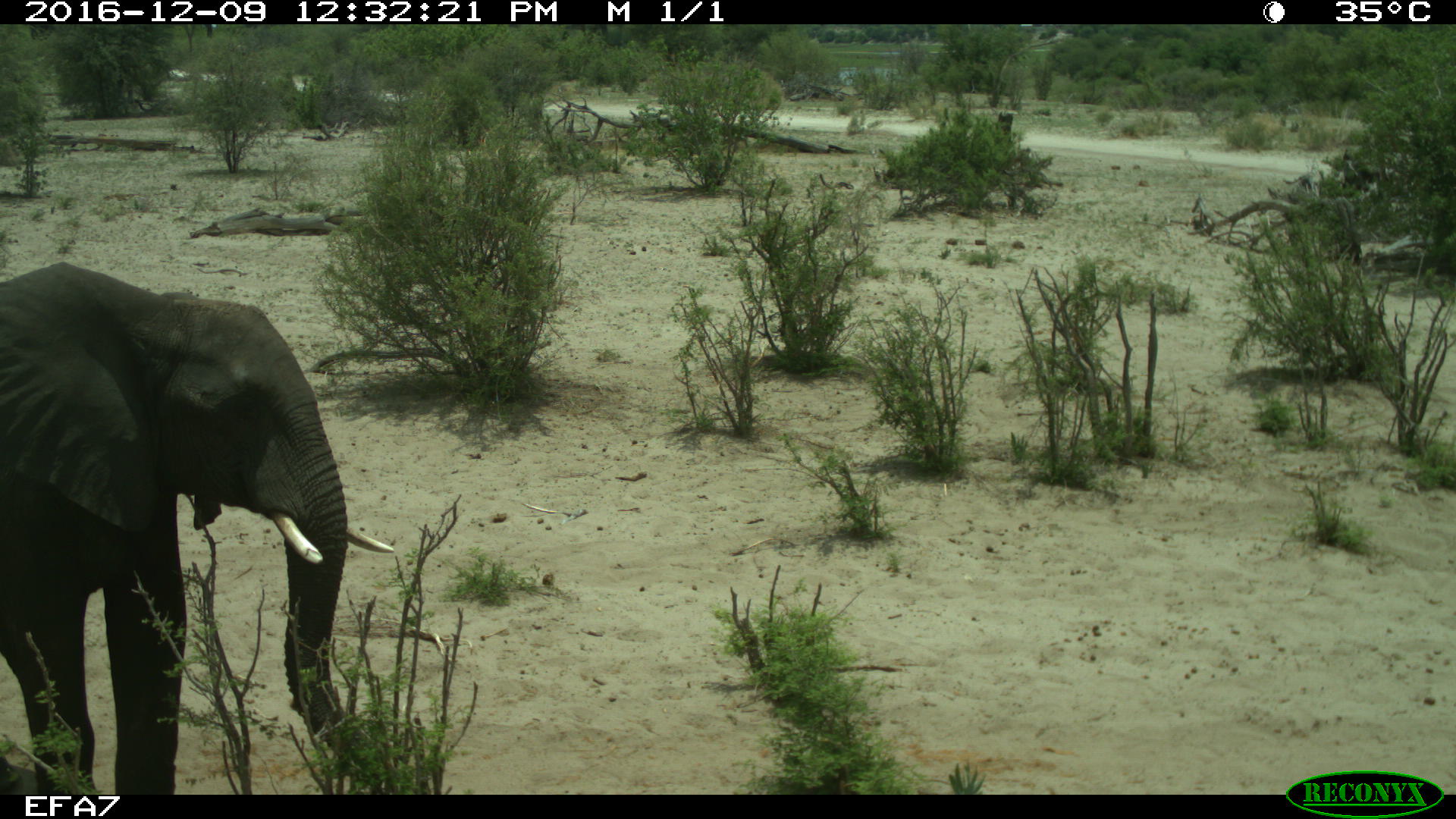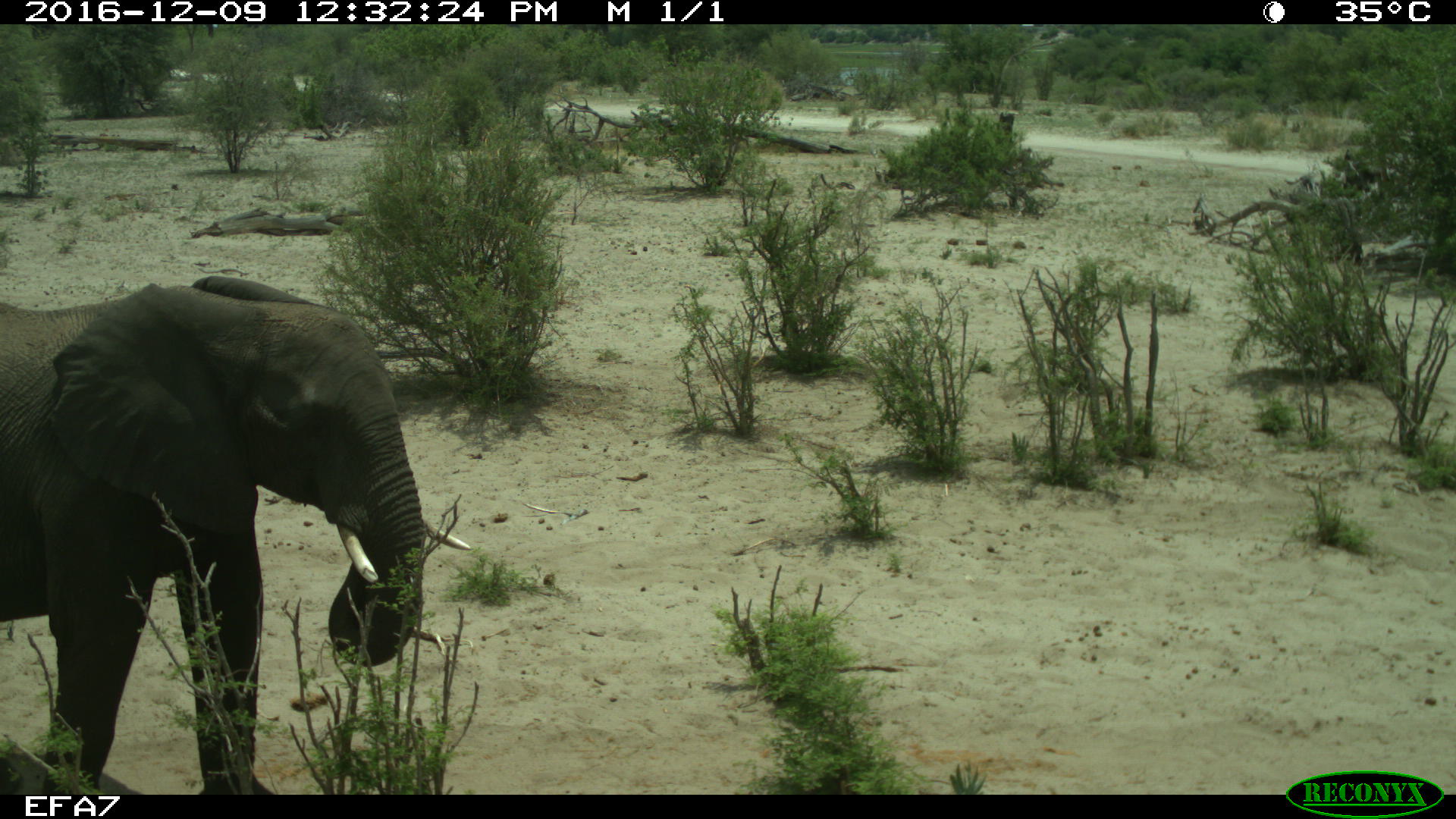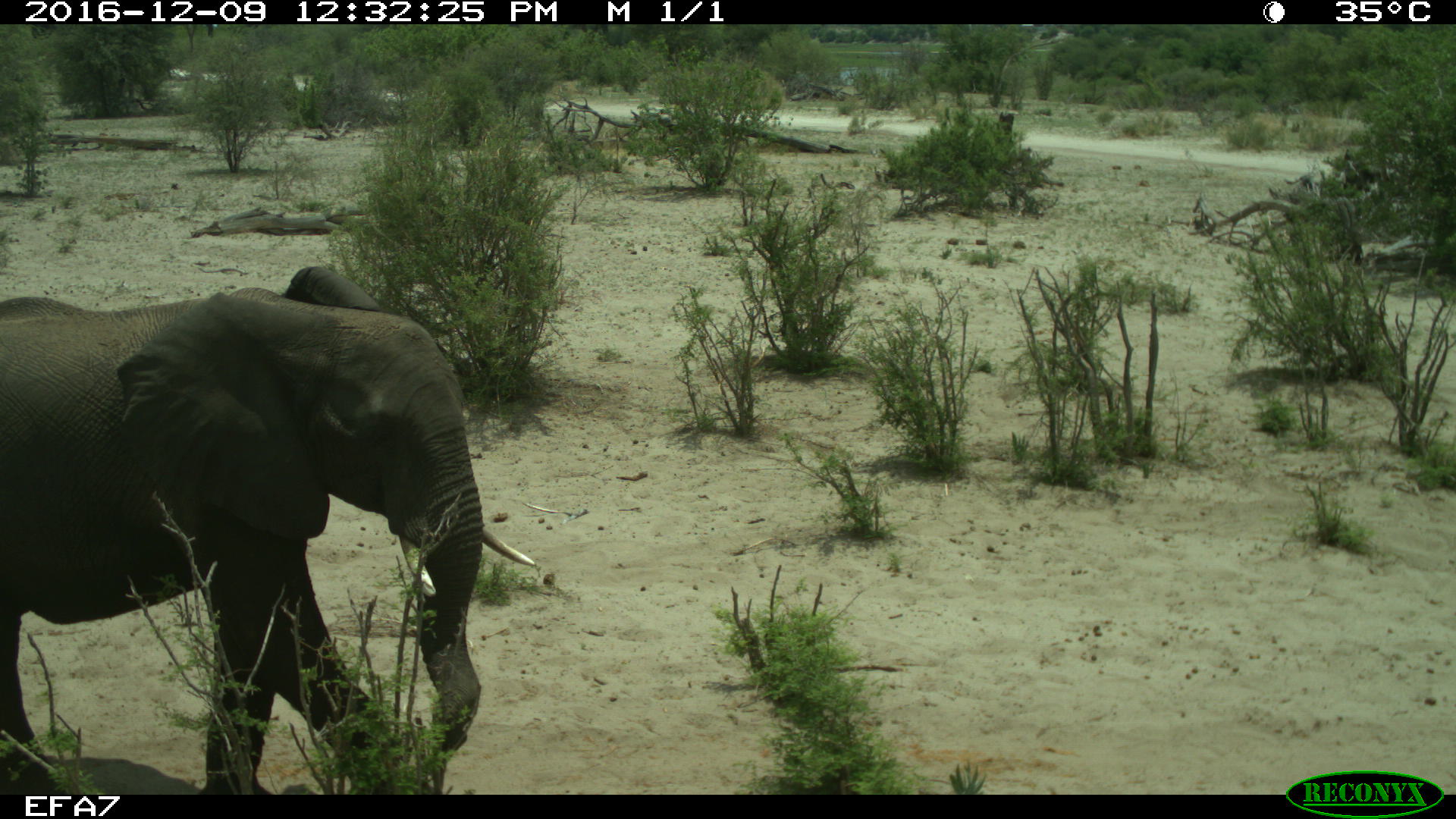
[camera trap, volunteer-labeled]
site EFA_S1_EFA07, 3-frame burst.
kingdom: Animalia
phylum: Chordata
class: Mammalia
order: Proboscidea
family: Elephantidae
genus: Loxodonta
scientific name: Loxodonta africana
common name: african bush elephant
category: elephant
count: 1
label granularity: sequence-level